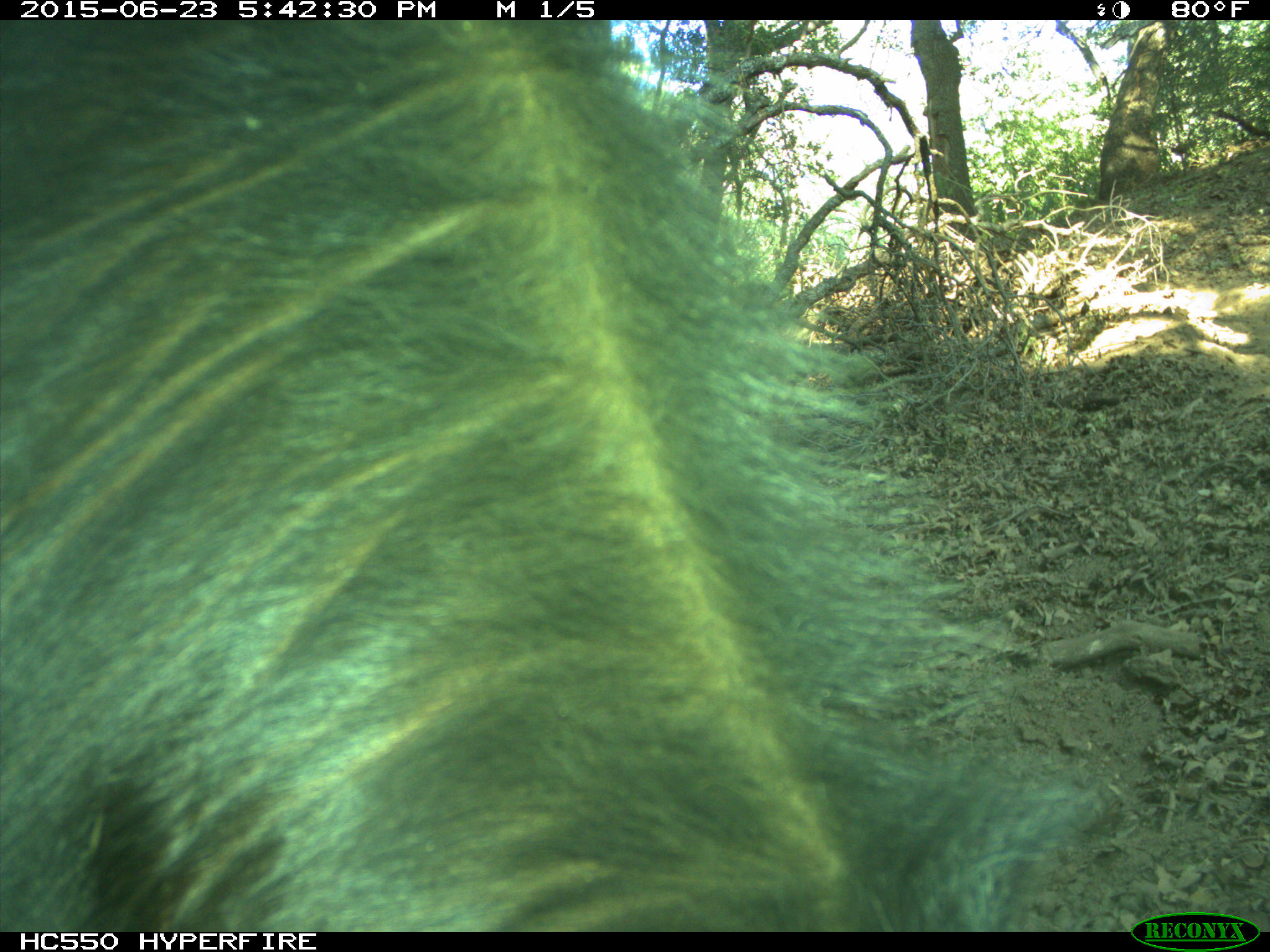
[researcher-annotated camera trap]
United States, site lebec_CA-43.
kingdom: Animalia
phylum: Chordata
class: Mammalia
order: Artiodactyla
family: Bovidae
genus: Bos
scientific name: Bos taurus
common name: domestic cow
Bos taurus (domestic cow).